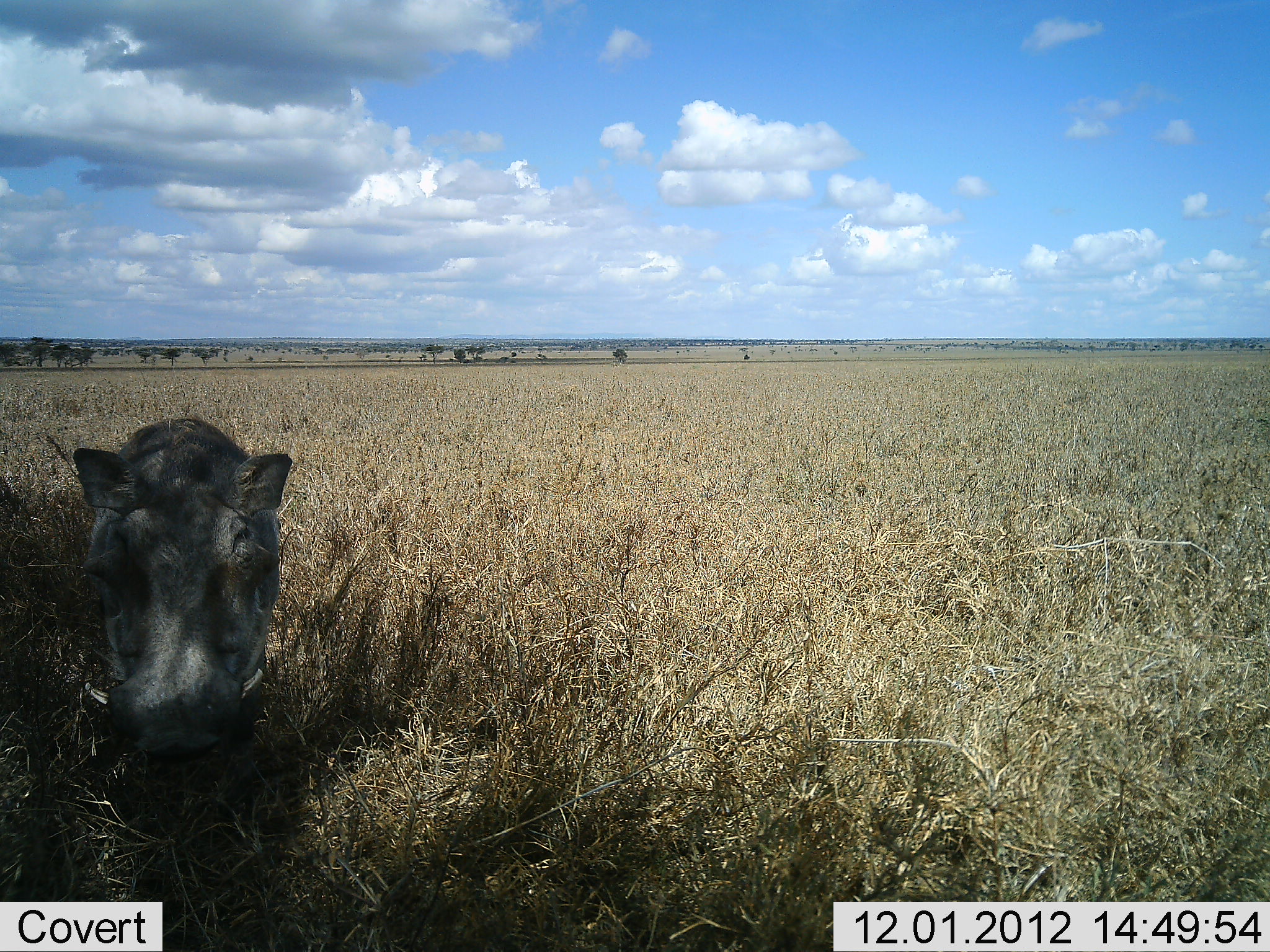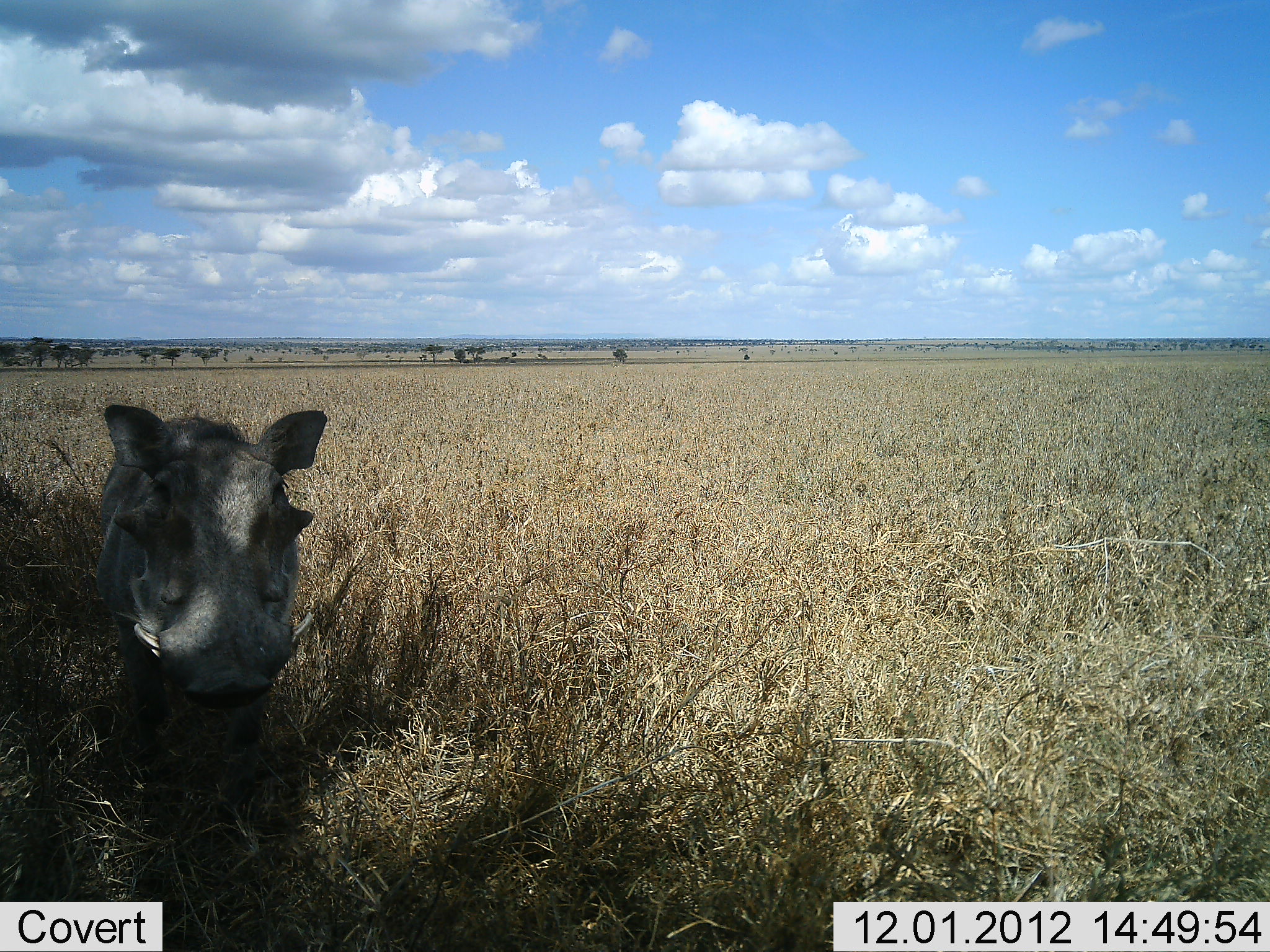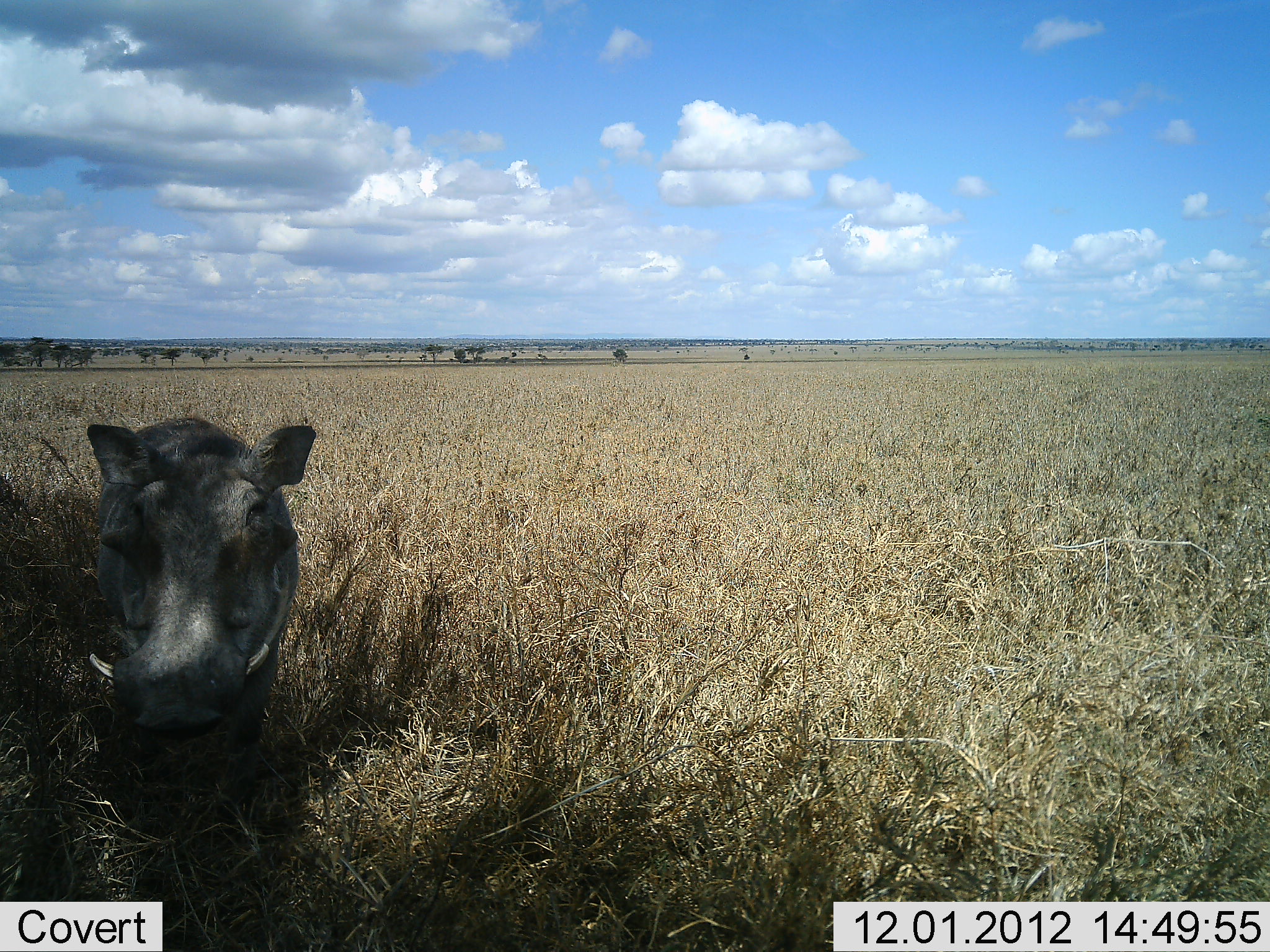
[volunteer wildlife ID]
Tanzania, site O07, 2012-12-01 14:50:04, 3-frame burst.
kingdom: Animalia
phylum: Chordata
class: Mammalia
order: Artiodactyla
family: Suidae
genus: Phacochoerus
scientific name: Phacochoerus africanus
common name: warthog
Warthog (Phacochoerus africanus), count 1. Behavior (volunteer vote fractions): standing 90%, resting 0%, moving 10%, interacting 0%. Young present (vote fraction): 0%. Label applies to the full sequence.